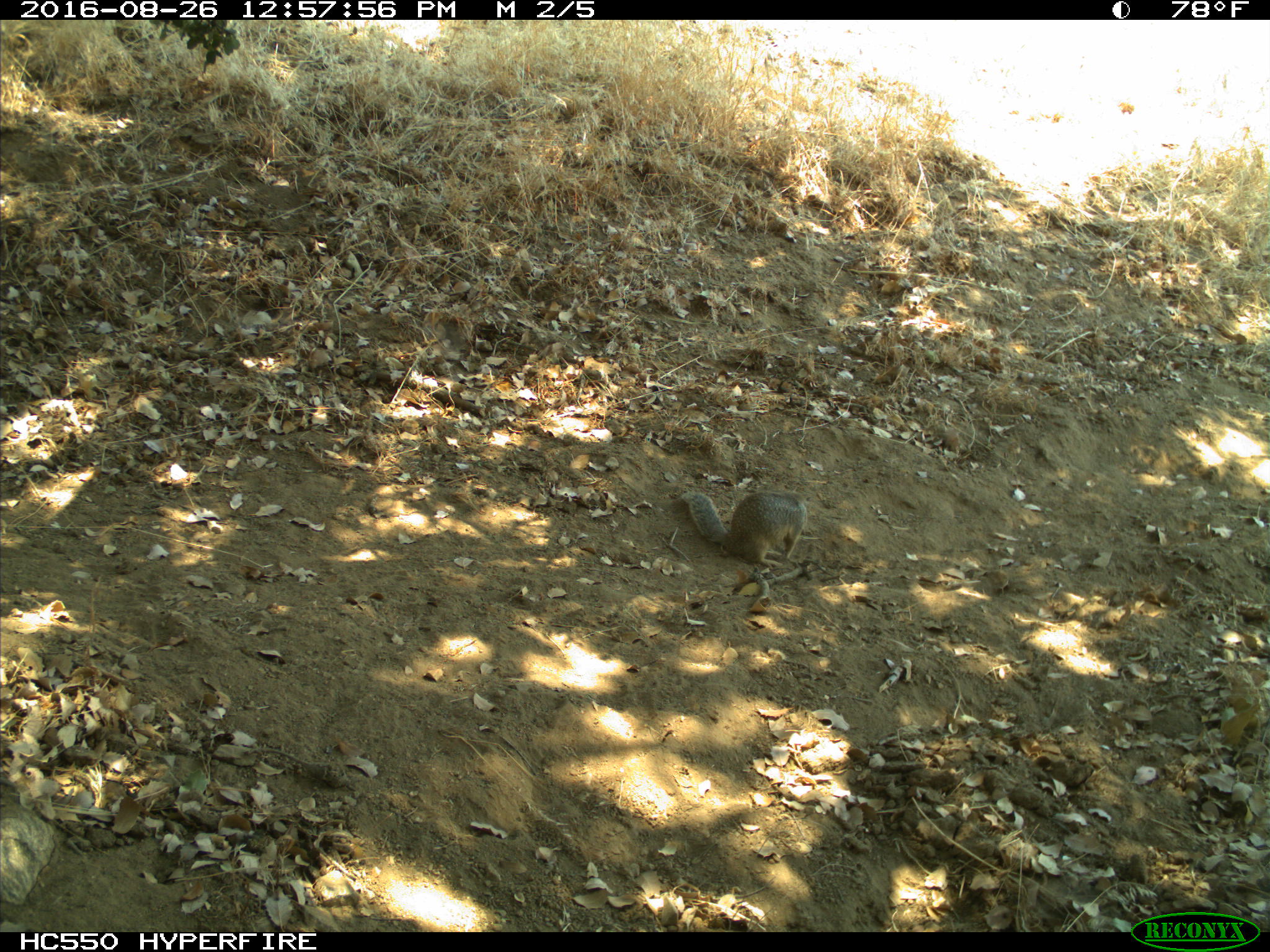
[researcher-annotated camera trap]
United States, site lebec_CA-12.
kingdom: Animalia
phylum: Chordata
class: Mammalia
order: Rodentia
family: Sciuridae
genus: Otospermophilus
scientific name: Otospermophilus beecheyi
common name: california ground squirrel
Otospermophilus beecheyi (california ground squirrel).